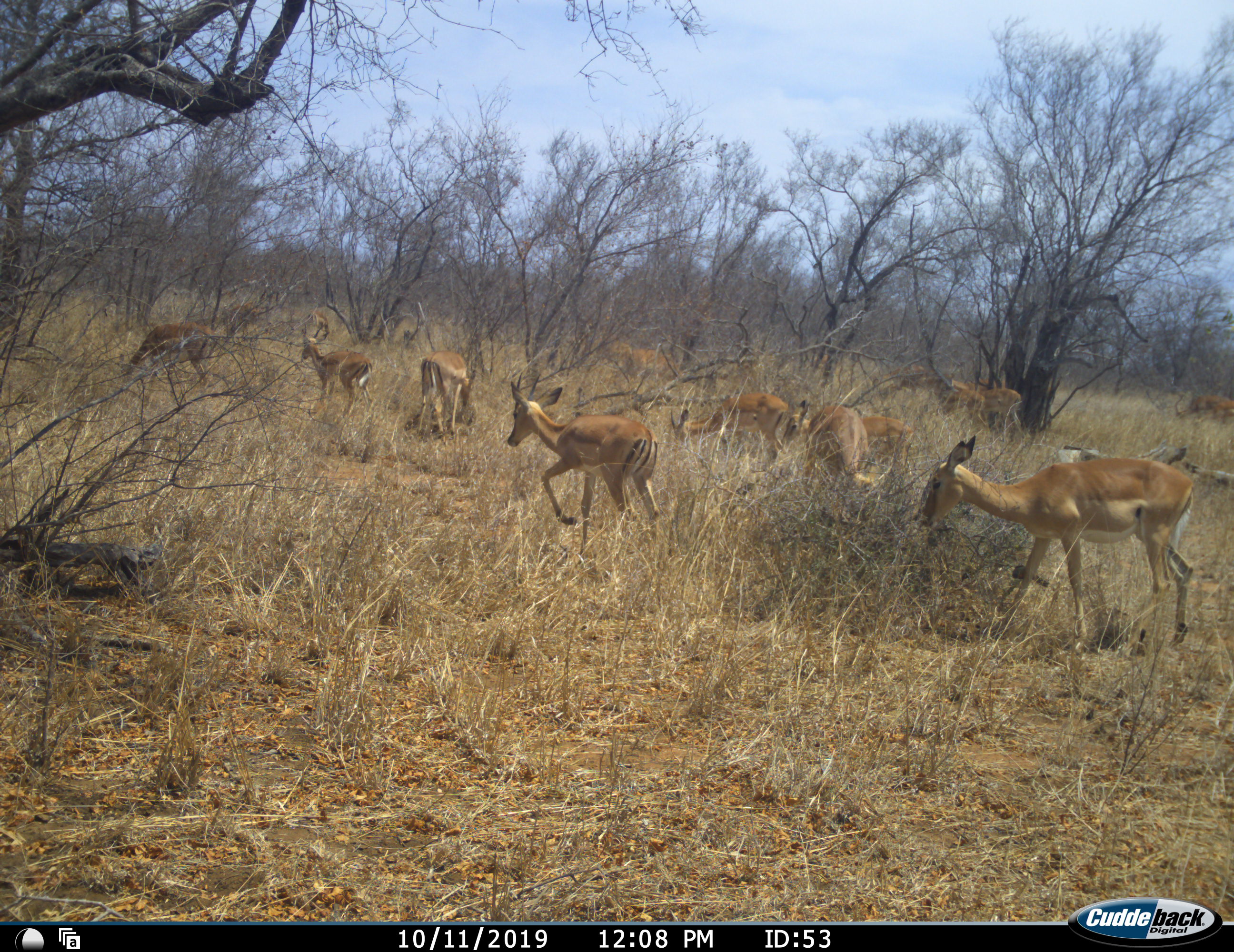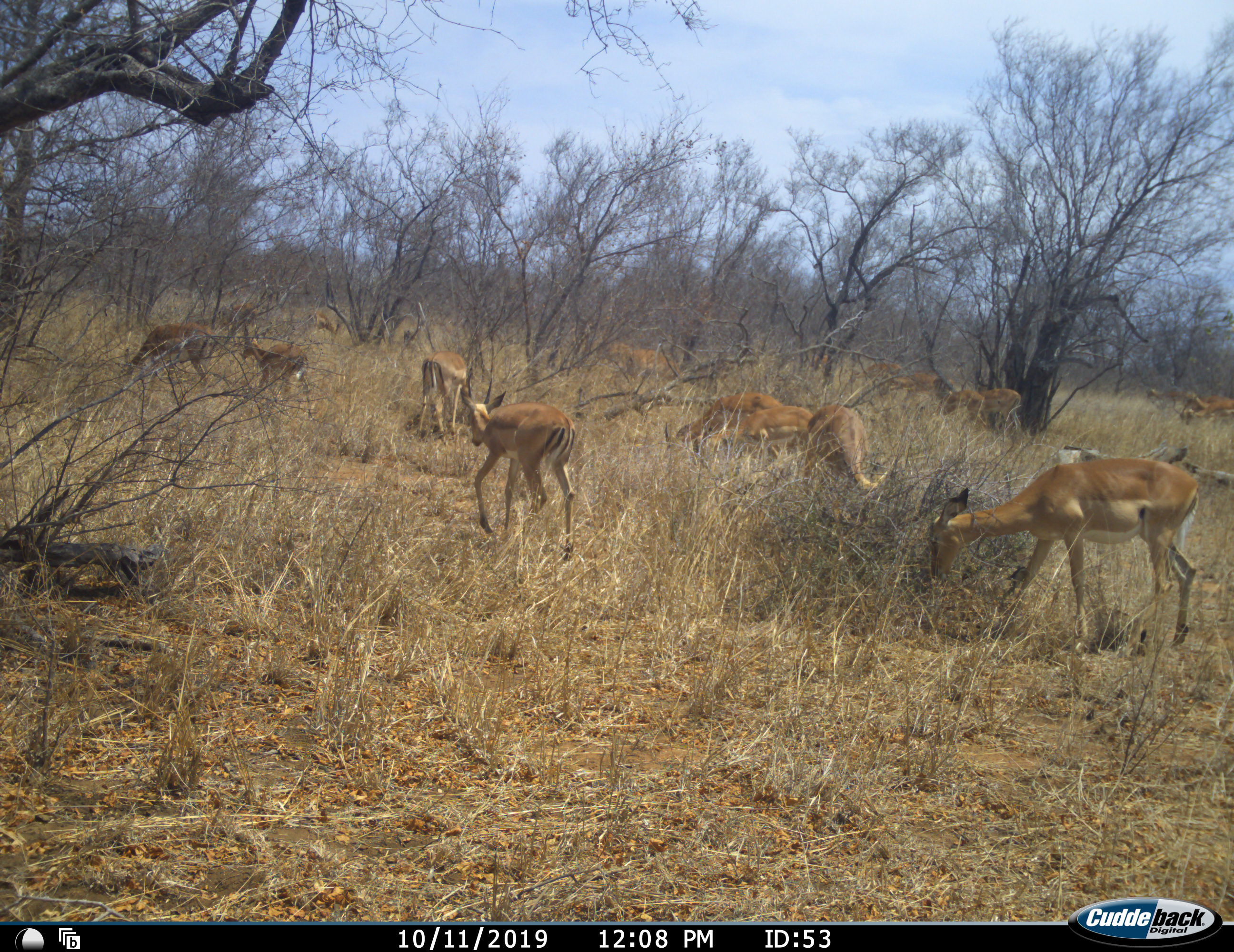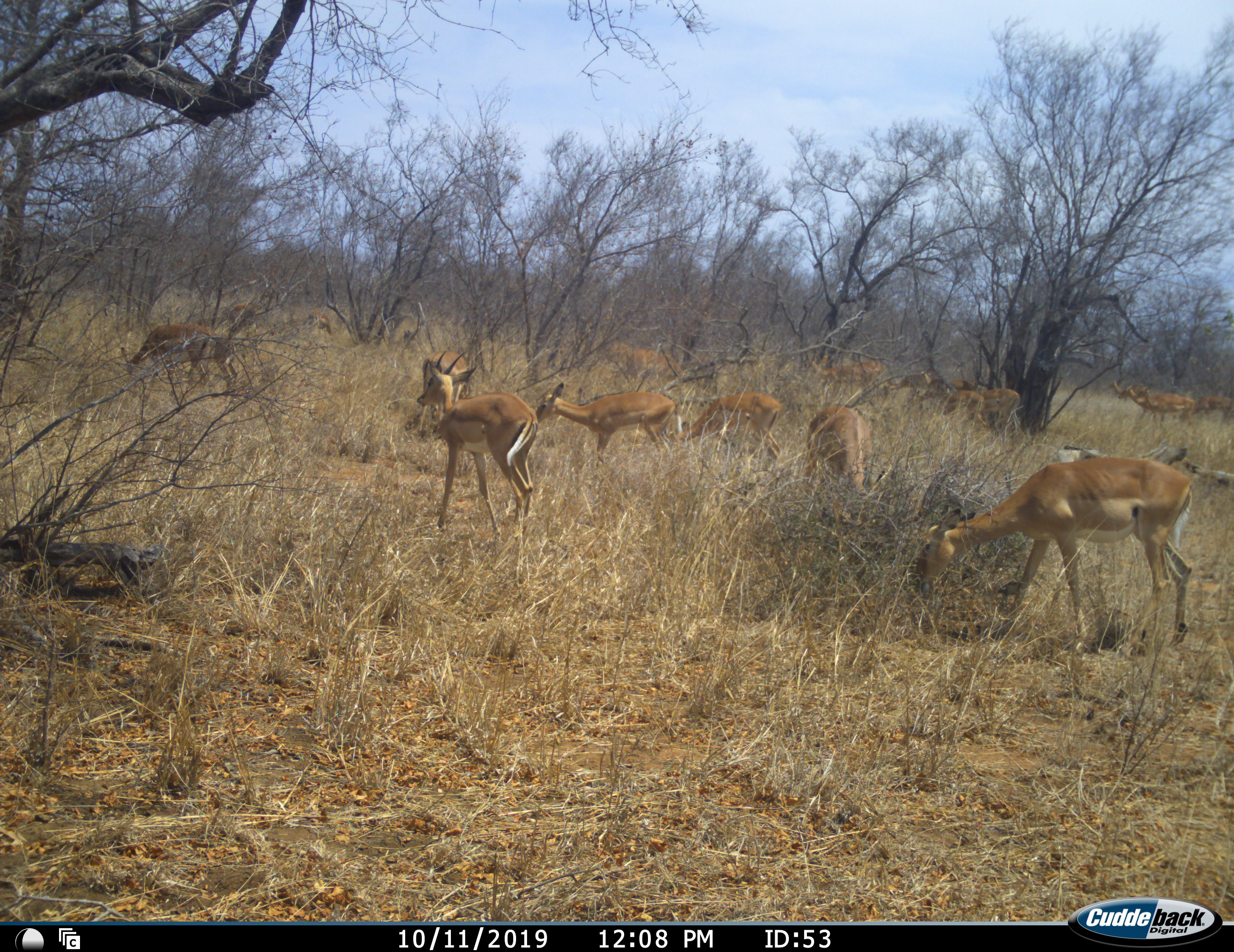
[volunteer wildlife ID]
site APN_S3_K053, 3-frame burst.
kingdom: Animalia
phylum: Chordata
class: Mammalia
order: Artiodactyla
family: Bovidae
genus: Aepyceros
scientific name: Aepyceros melampus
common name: impala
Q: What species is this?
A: Impala (Aepyceros melampus).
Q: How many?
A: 11-50.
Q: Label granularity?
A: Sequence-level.